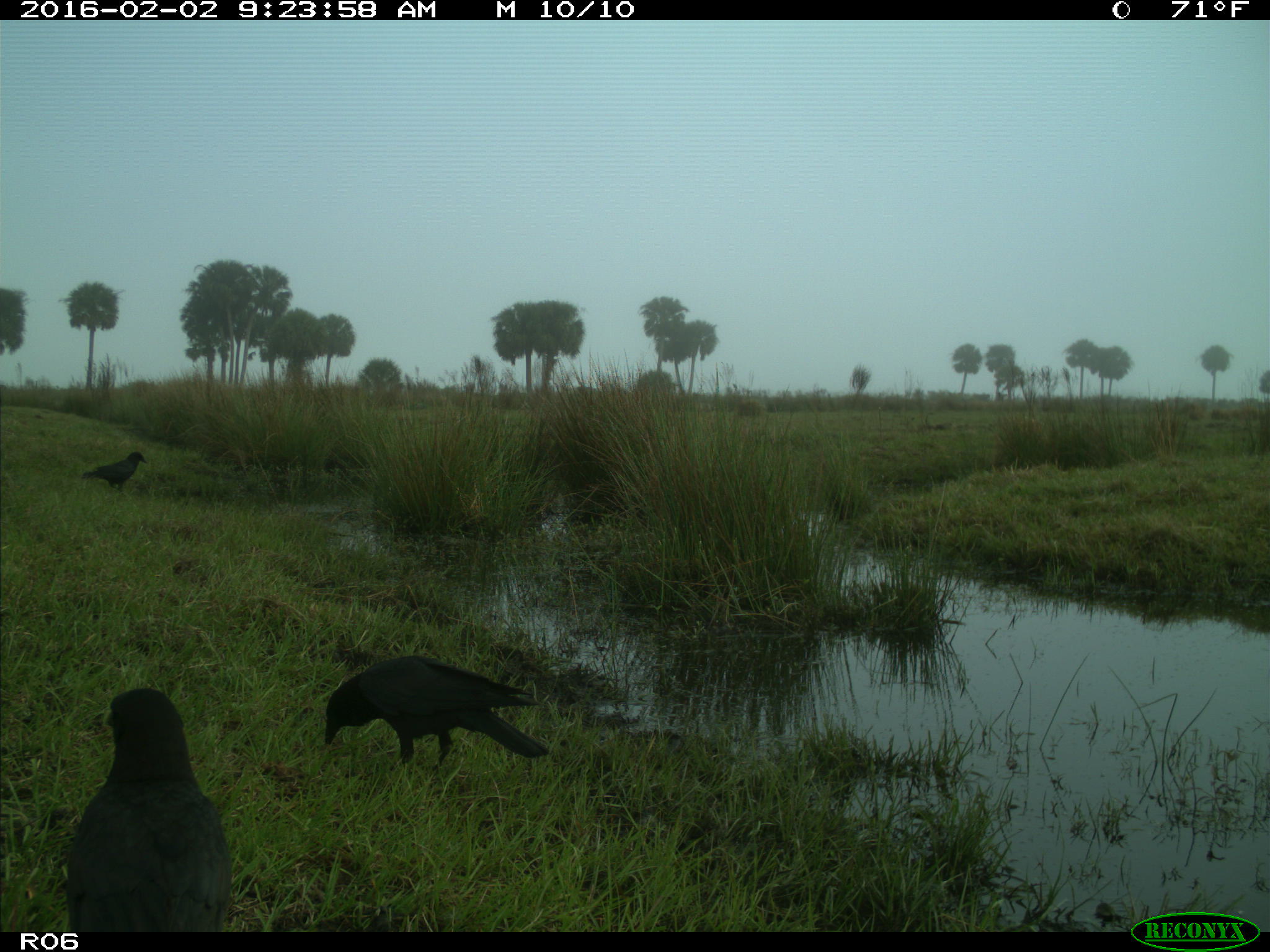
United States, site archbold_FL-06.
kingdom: Animalia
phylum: Chordata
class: Aves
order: Passeriformes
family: Corvidae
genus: Corvus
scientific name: Corvus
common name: crows and ravens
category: unidentified corvus